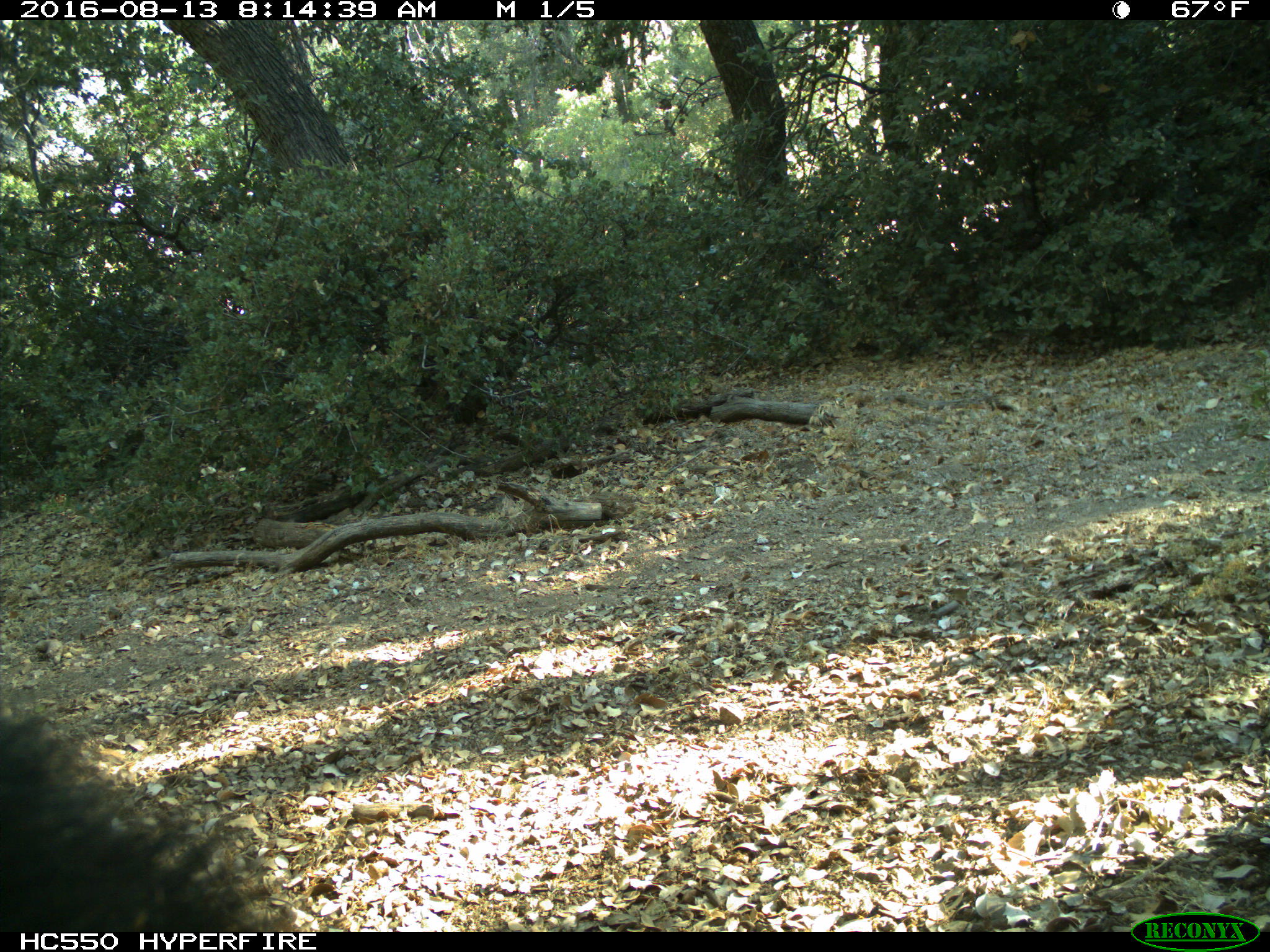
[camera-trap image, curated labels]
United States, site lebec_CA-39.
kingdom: Animalia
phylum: Chordata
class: Mammalia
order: Carnivora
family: Ursidae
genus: Ursus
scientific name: Ursus americanus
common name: american black bear